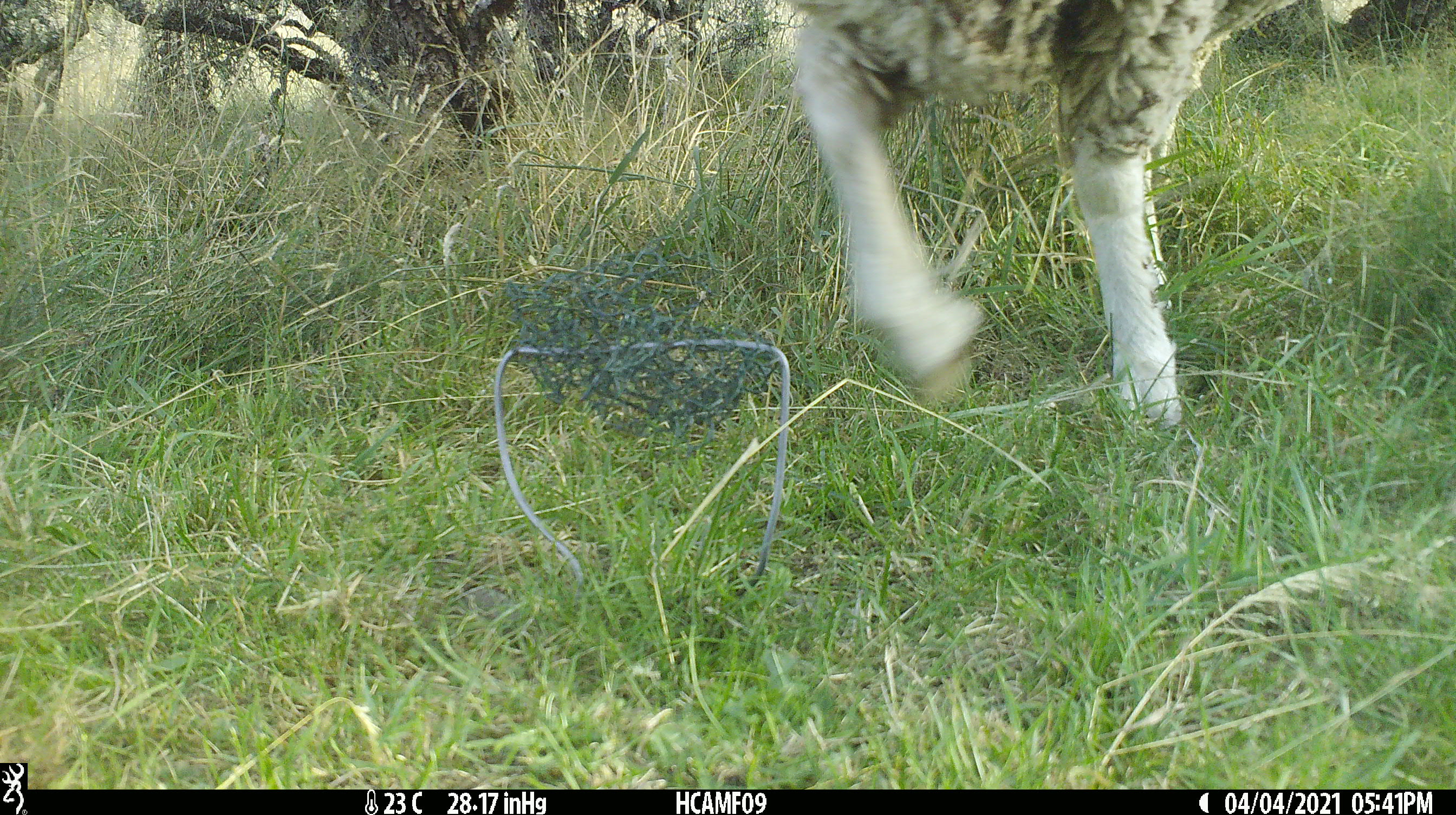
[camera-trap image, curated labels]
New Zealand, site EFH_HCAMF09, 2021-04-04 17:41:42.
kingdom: Animalia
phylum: Chordata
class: Mammalia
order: Artiodactyla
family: Bovidae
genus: Ovis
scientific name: Ovis aries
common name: domestic sheep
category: sheep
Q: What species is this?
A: Sheep (domestic sheep) (Ovis aries).